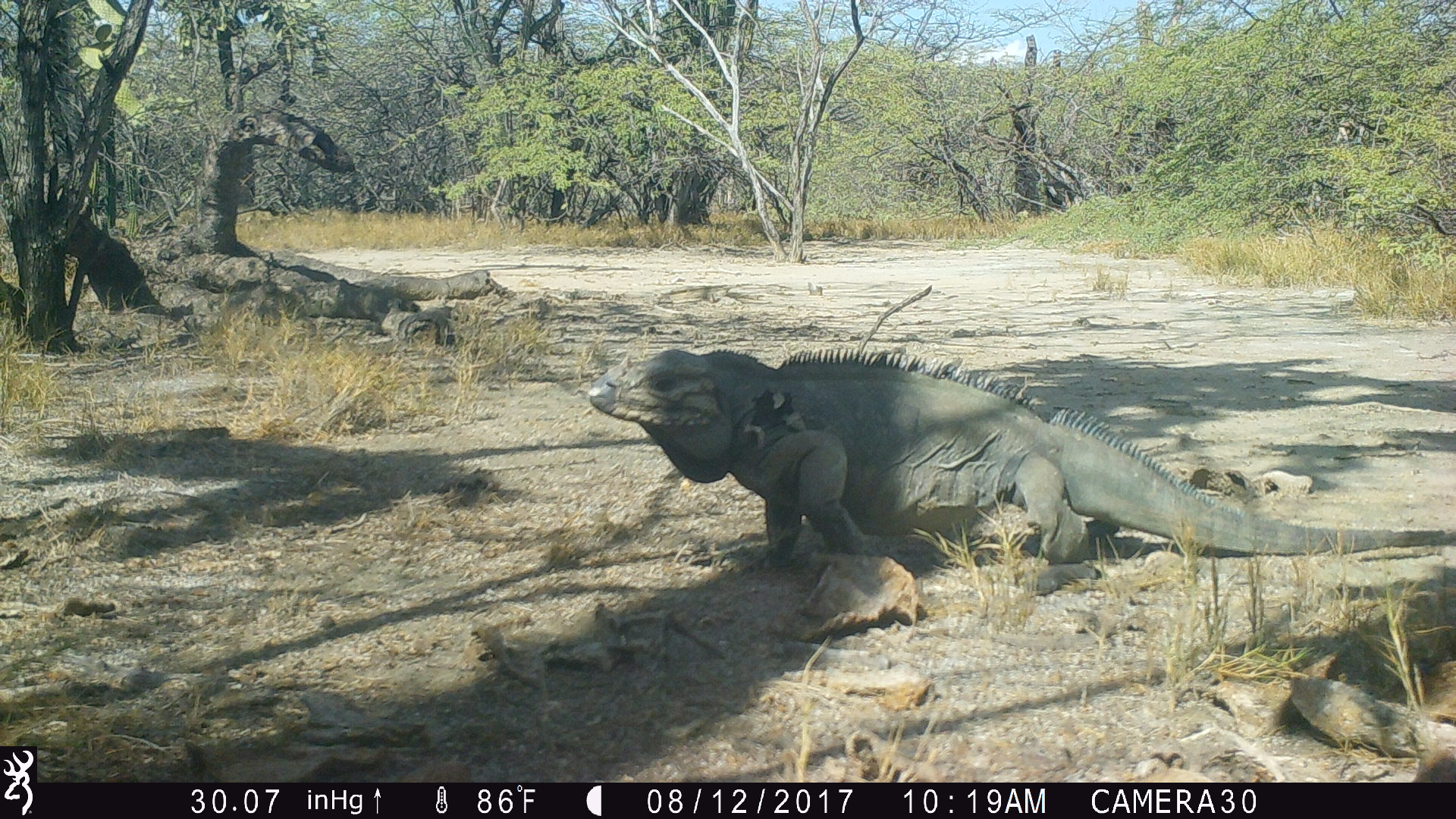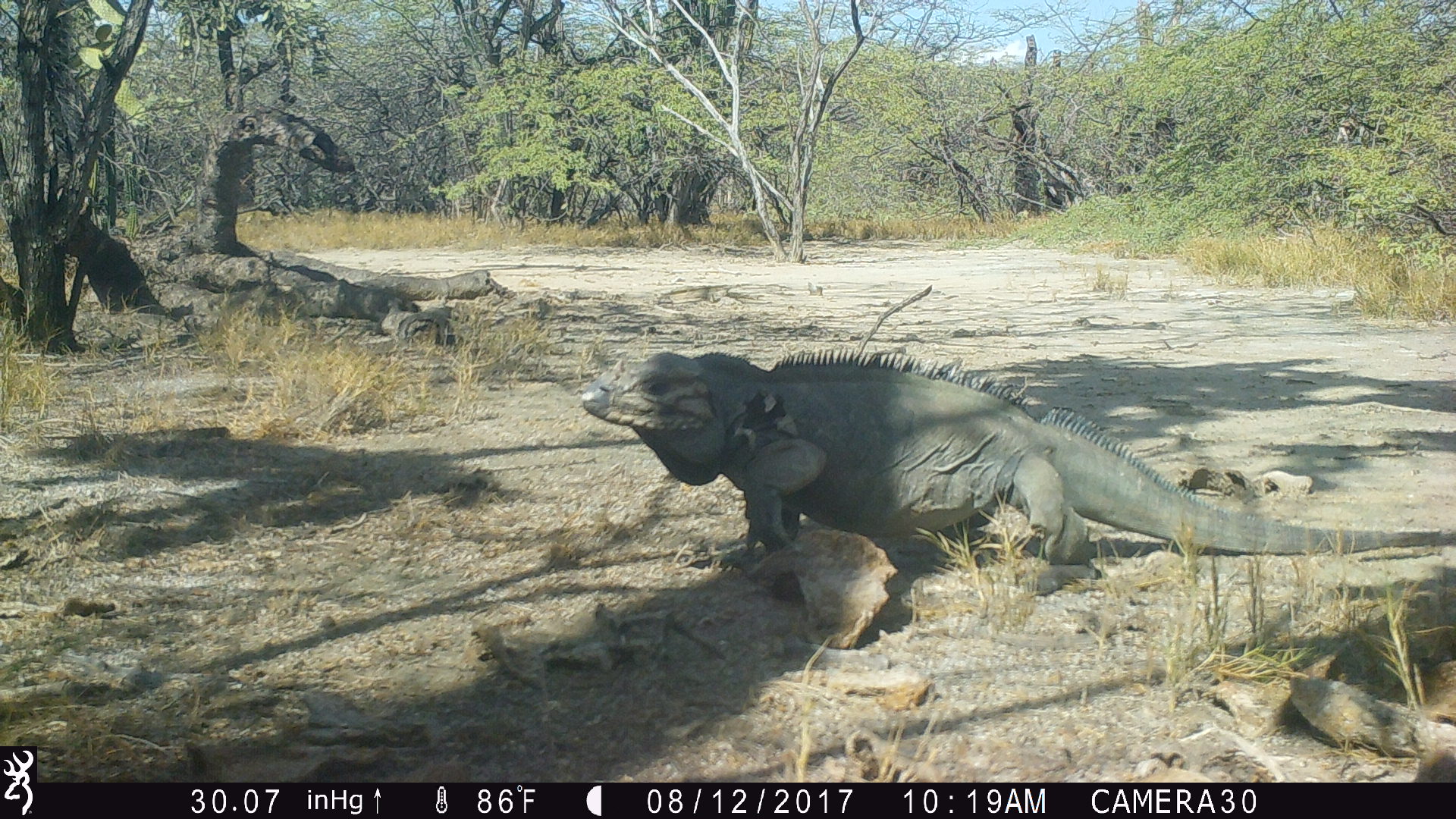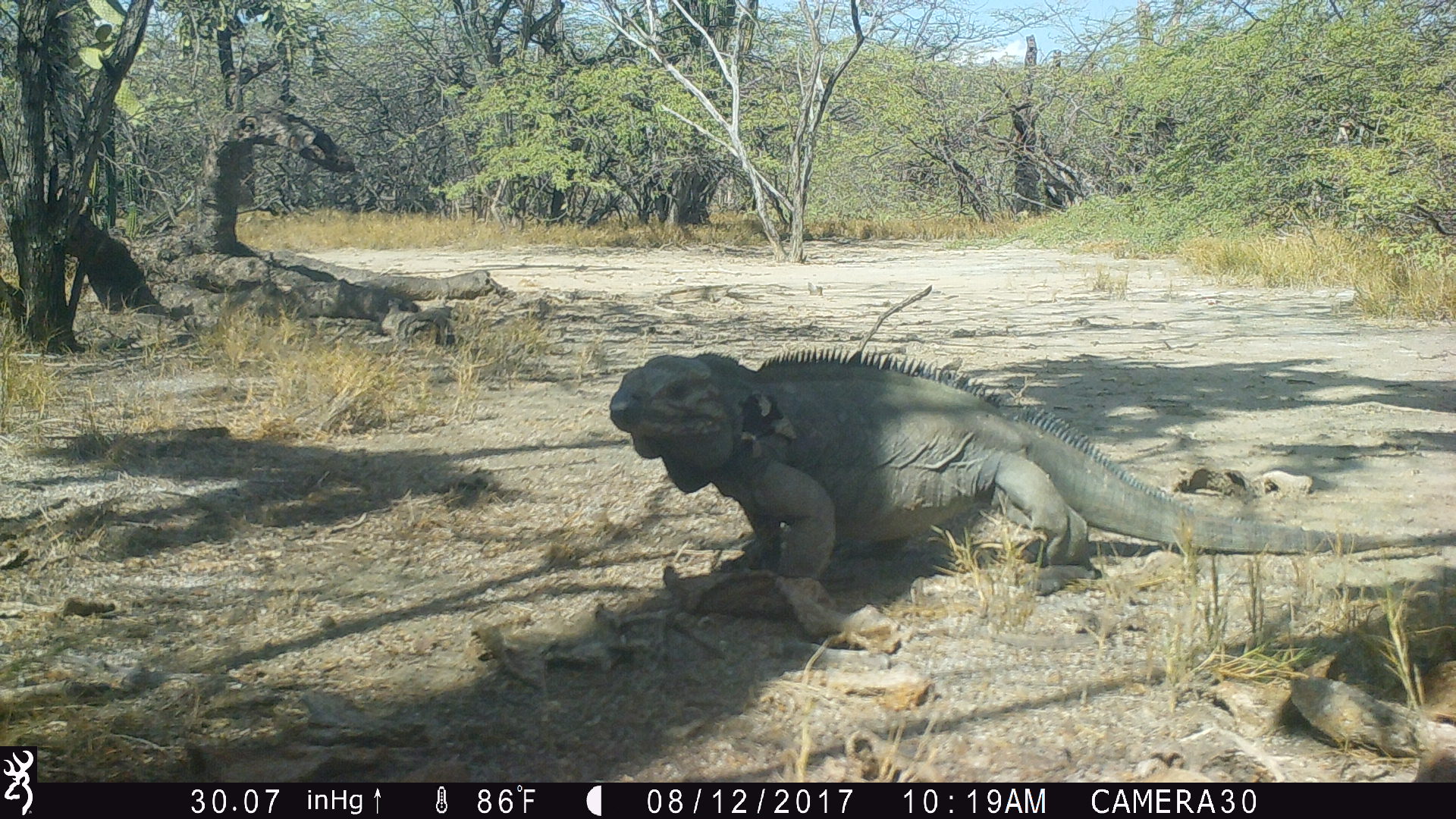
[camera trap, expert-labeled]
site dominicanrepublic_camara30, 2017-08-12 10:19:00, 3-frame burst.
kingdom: Animalia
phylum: Chordata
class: Reptilia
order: Squamata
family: Iguanidae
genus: Iguana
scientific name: Iguana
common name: typical iguanas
Iguana (typical iguanas).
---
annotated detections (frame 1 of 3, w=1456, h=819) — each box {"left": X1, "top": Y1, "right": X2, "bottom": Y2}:
iguana: {"left": 586, "top": 342, "right": 1456, "bottom": 614}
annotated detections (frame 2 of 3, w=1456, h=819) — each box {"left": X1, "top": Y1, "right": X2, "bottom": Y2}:
iguana: {"left": 579, "top": 346, "right": 1456, "bottom": 573}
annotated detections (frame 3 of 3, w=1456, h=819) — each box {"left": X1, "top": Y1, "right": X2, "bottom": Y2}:
iguana: {"left": 601, "top": 345, "right": 1298, "bottom": 593}